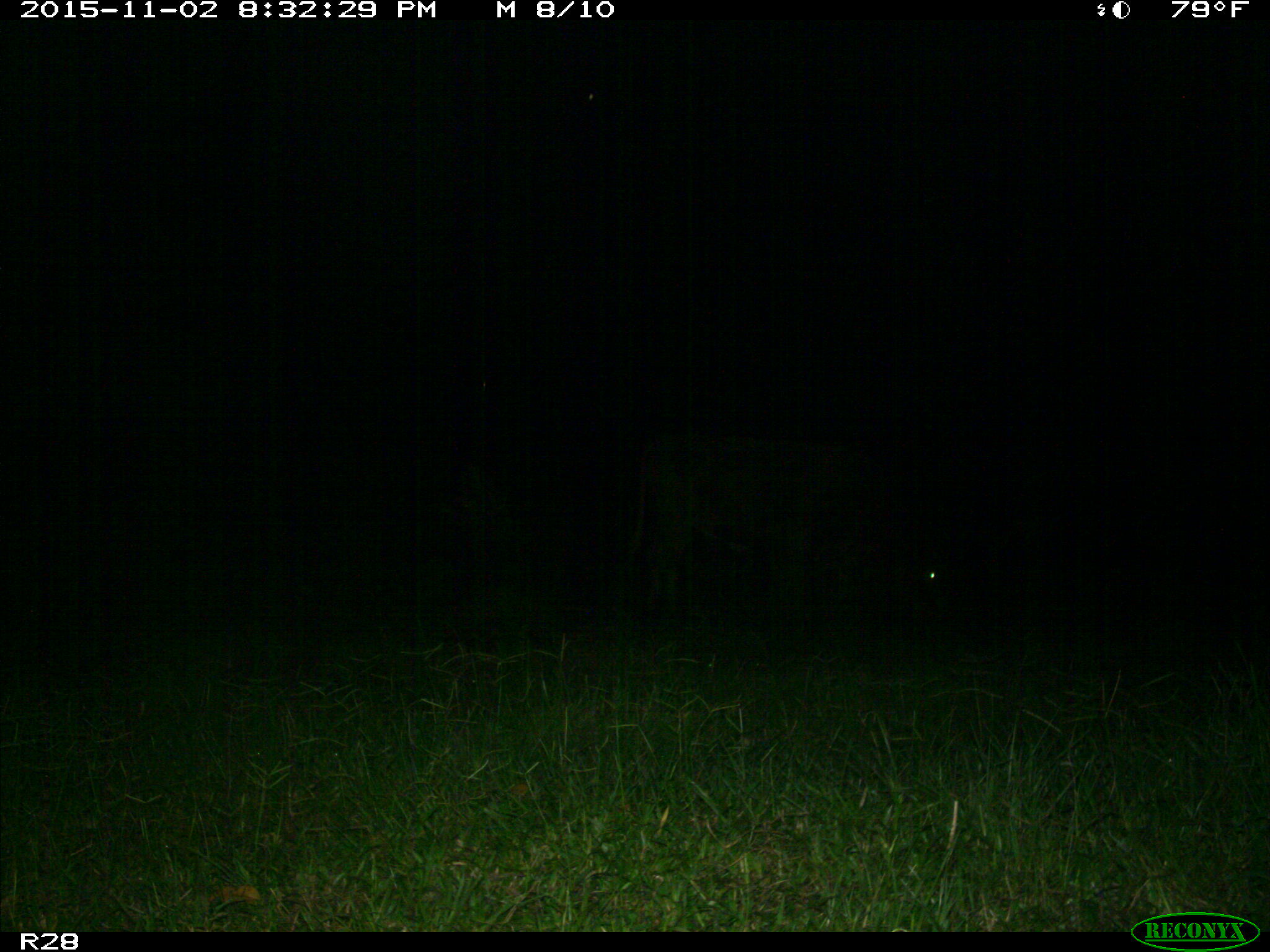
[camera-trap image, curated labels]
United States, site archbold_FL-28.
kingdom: Animalia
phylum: Chordata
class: Mammalia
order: Artiodactyla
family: Suidae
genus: Sus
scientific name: Sus scrofa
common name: wild boar